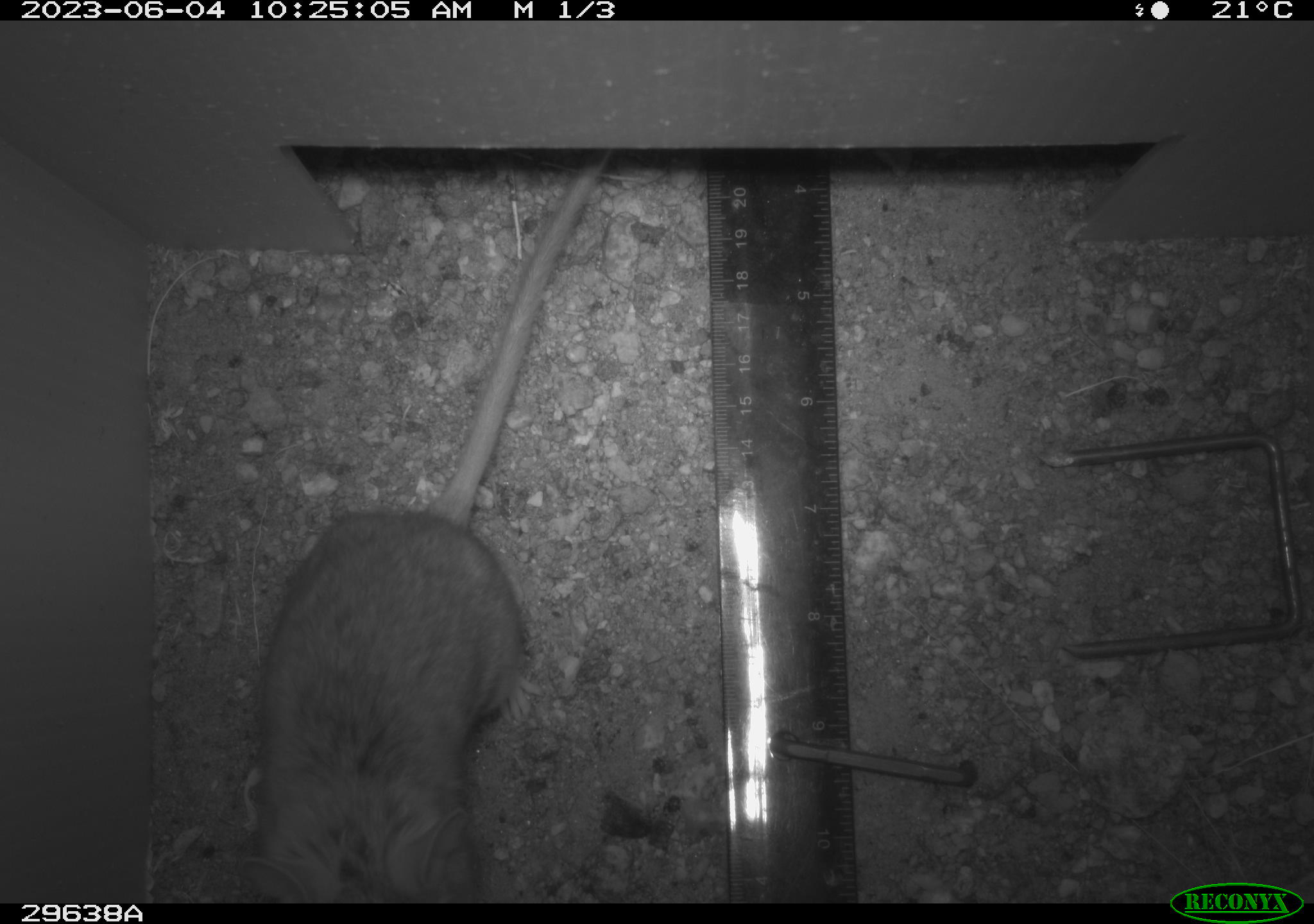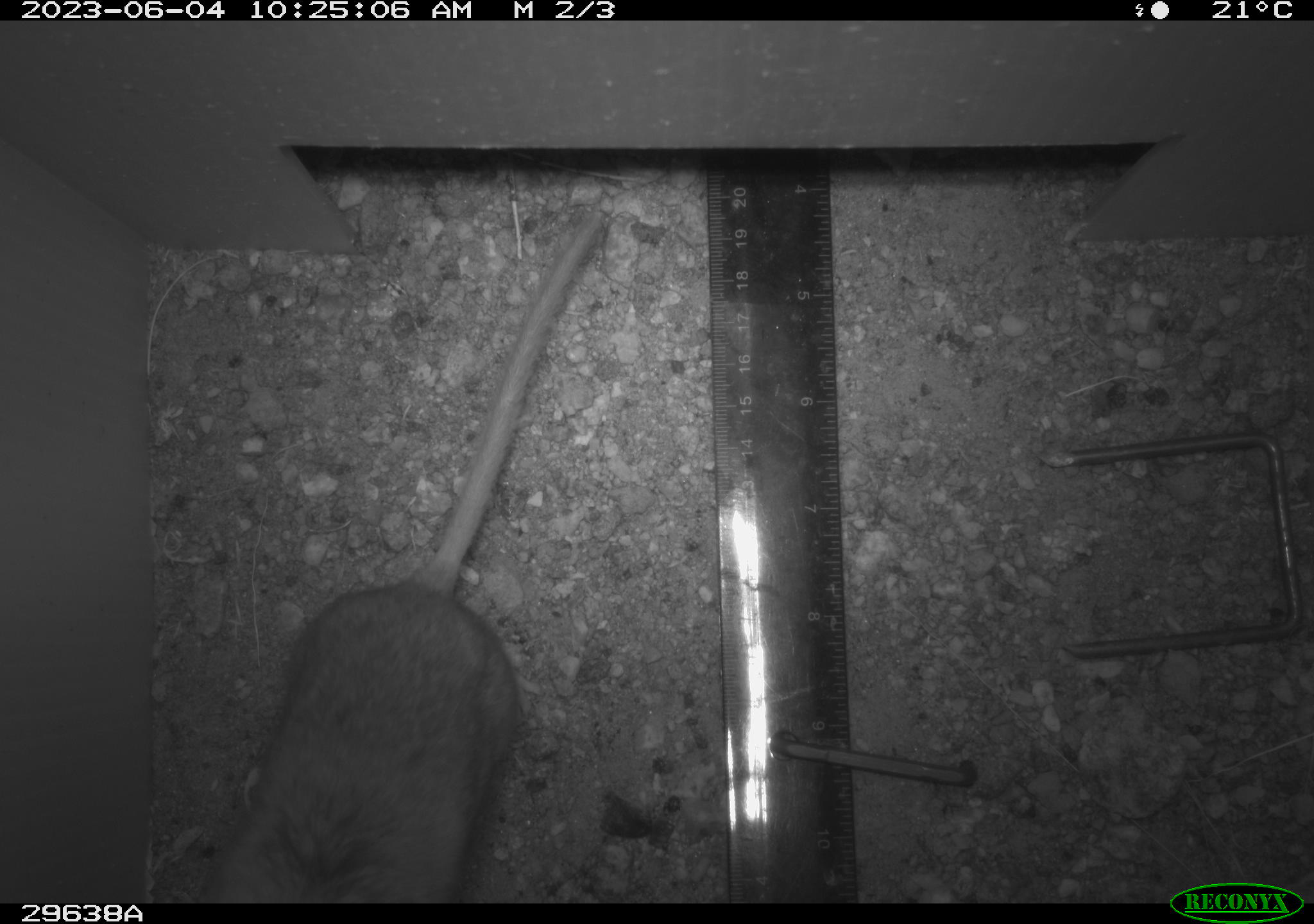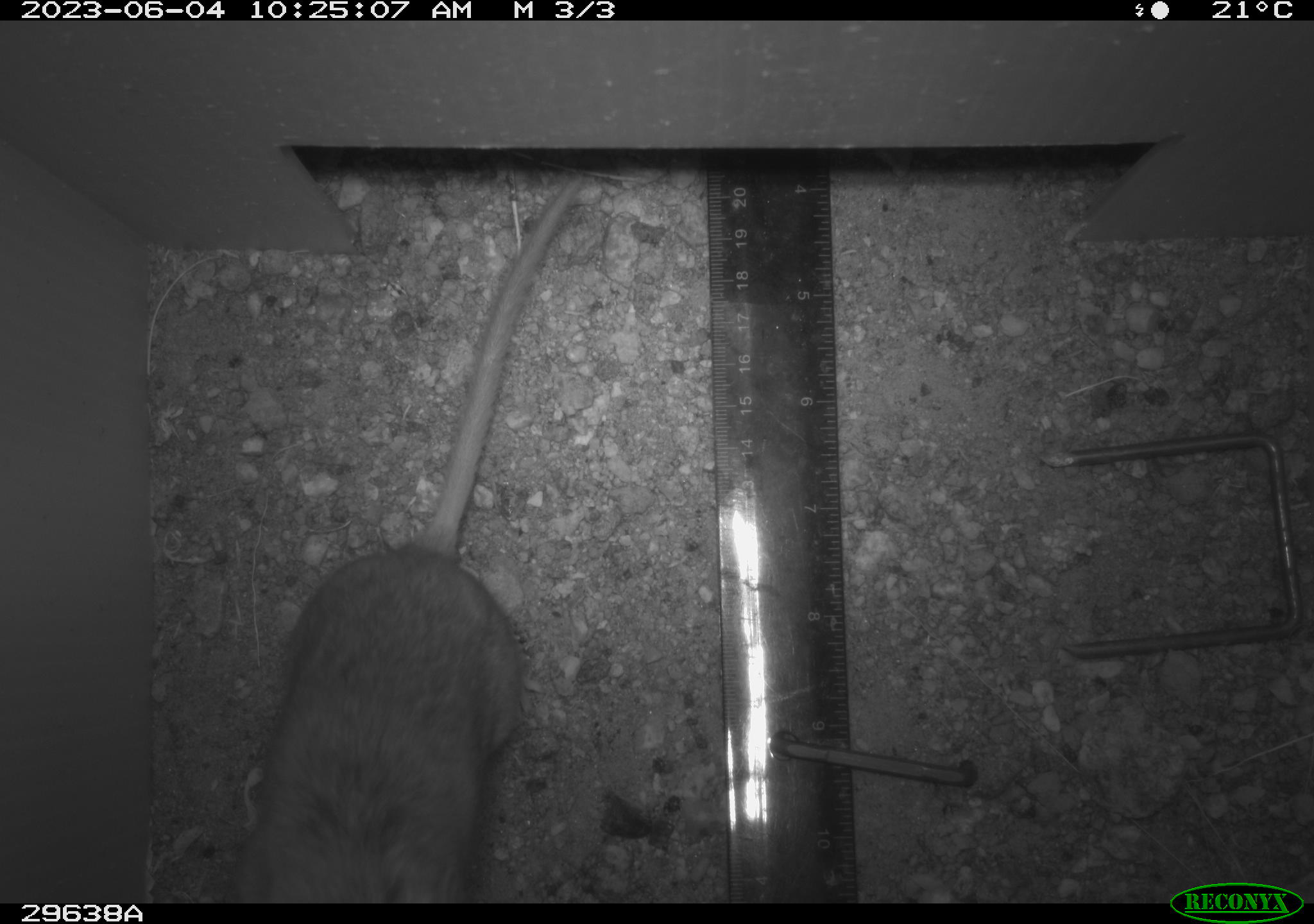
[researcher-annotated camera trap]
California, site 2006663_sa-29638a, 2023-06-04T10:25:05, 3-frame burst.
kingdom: Animalia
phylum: Chordata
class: Mammalia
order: Rodentia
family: Cricetidae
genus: Neotoma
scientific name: Neotoma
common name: pack rat or woodrat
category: neotoma species